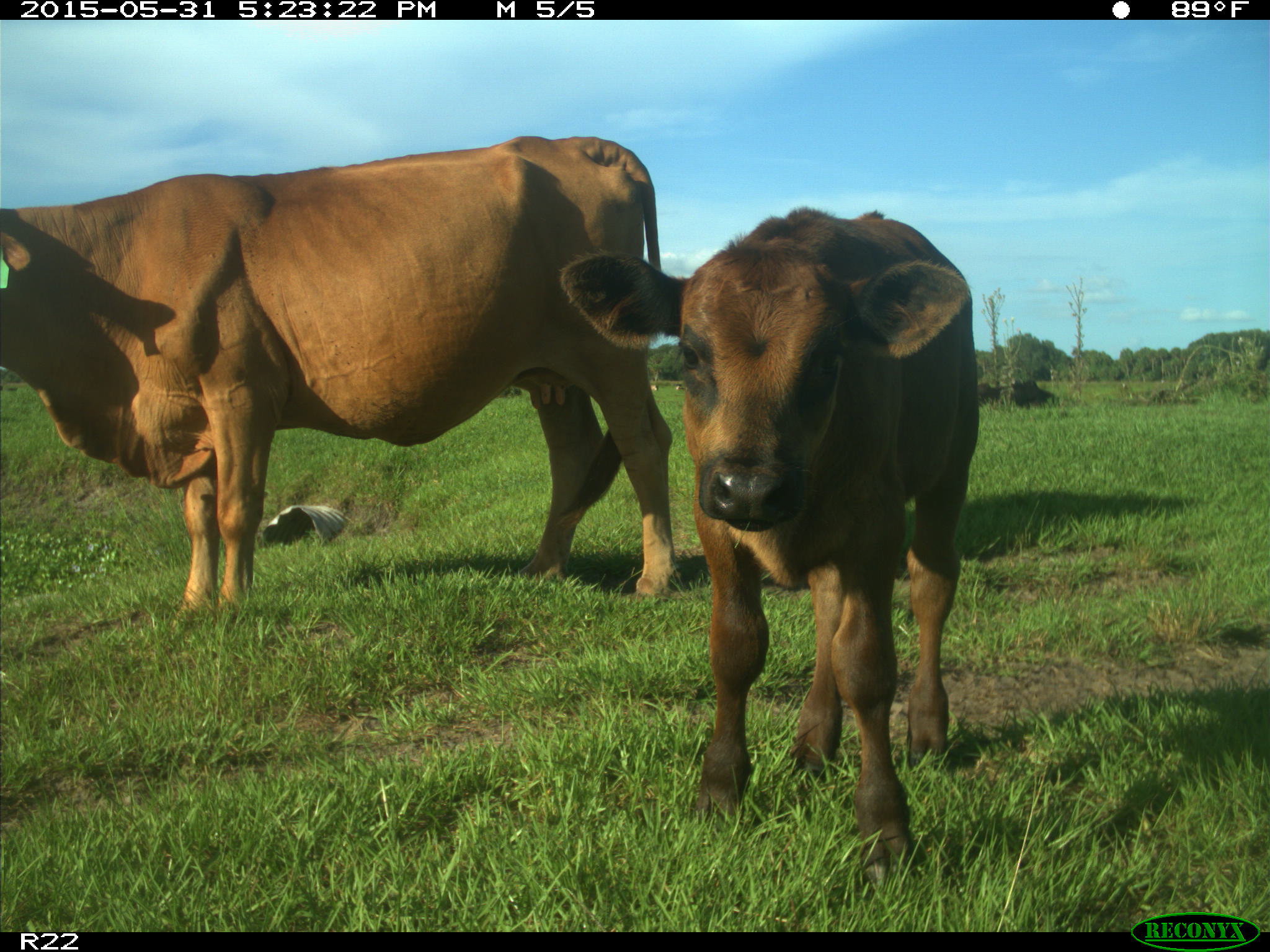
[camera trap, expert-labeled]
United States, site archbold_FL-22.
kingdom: Animalia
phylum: Chordata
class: Mammalia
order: Artiodactyla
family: Bovidae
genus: Bos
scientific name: Bos taurus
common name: domestic cow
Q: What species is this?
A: Bos taurus (domestic cow).